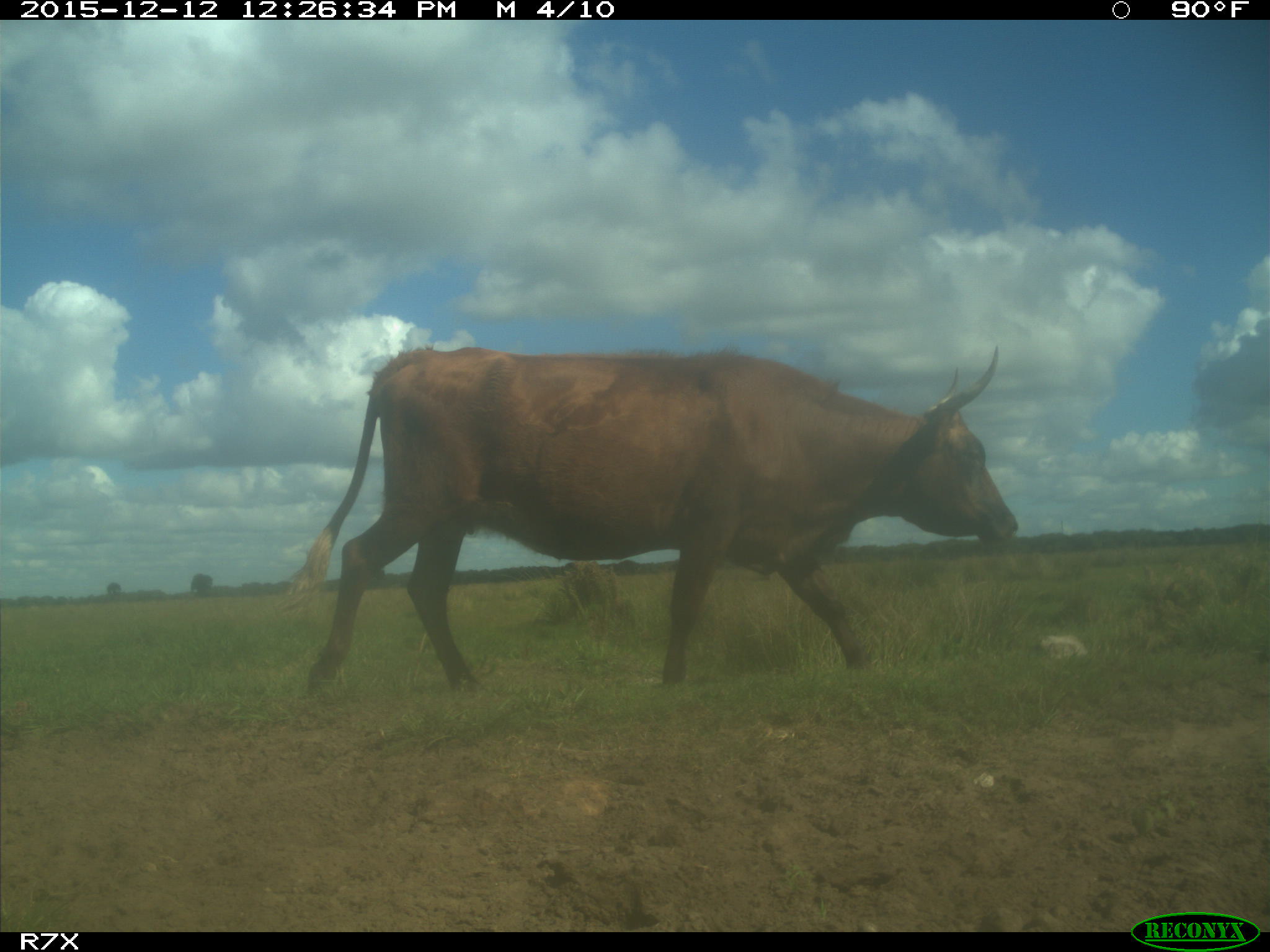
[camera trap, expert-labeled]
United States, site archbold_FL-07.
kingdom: Animalia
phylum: Chordata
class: Mammalia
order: Artiodactyla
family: Bovidae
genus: Bos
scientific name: Bos taurus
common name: domestic cow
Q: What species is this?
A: Bos taurus (domestic cow).